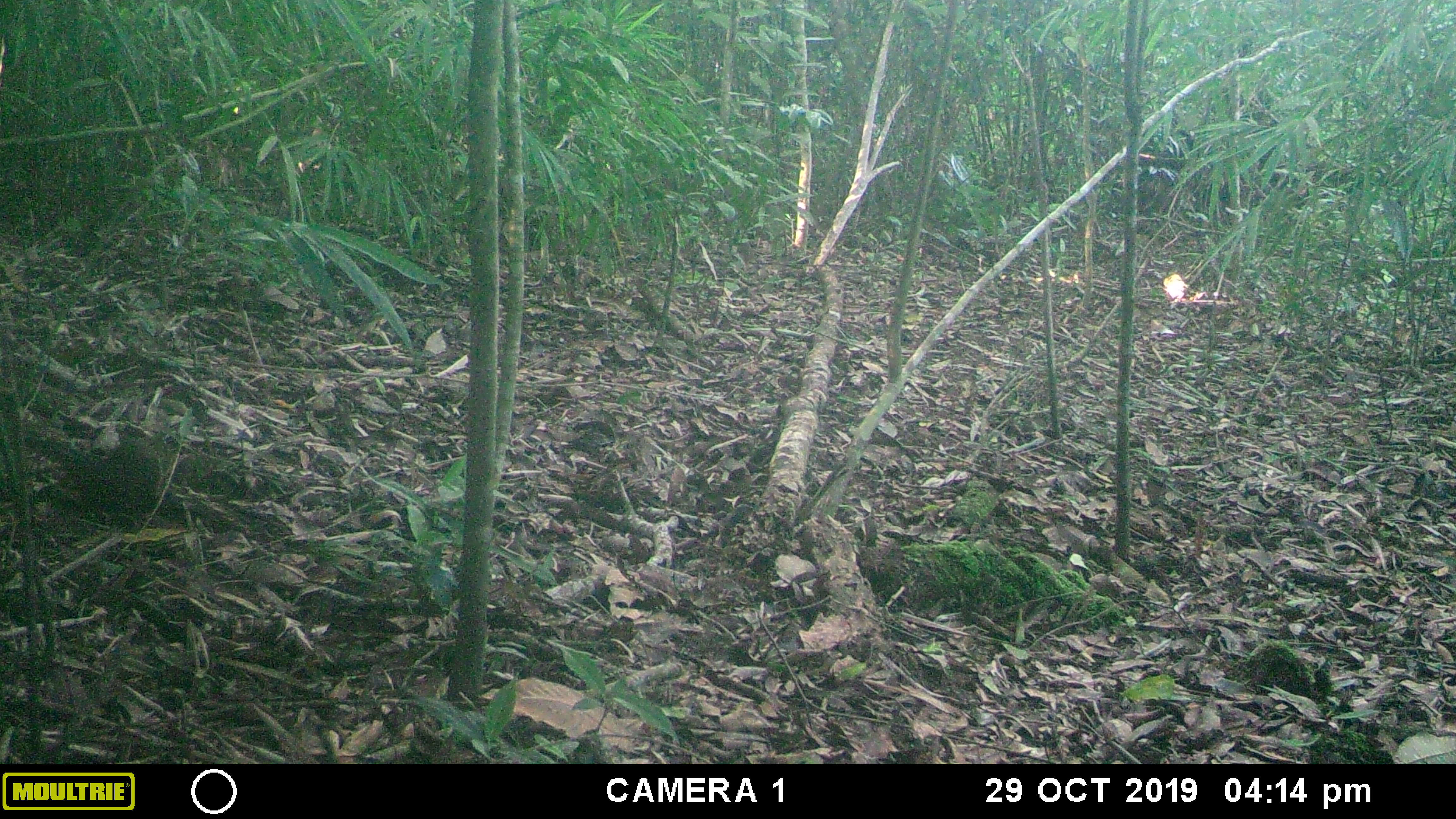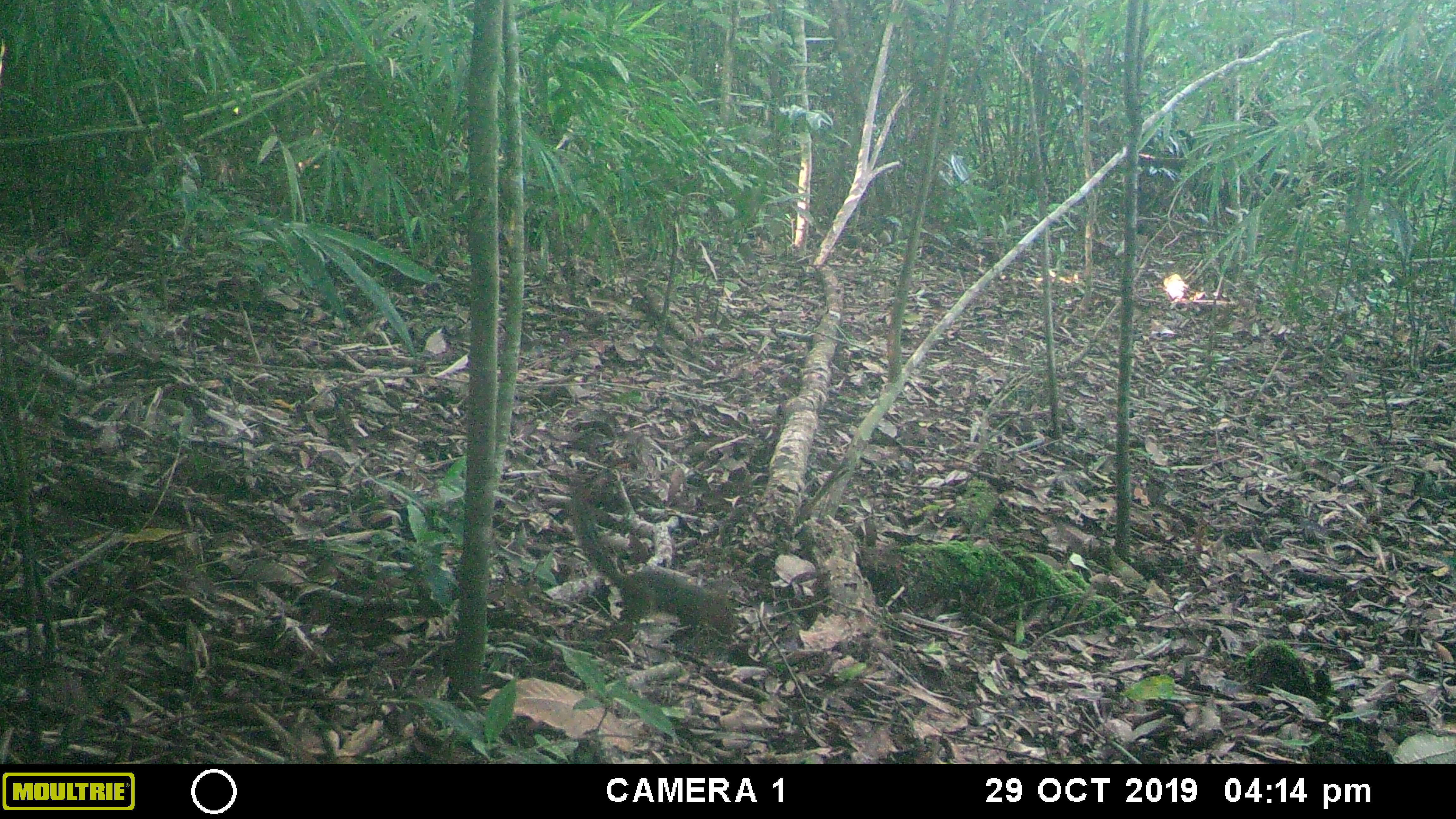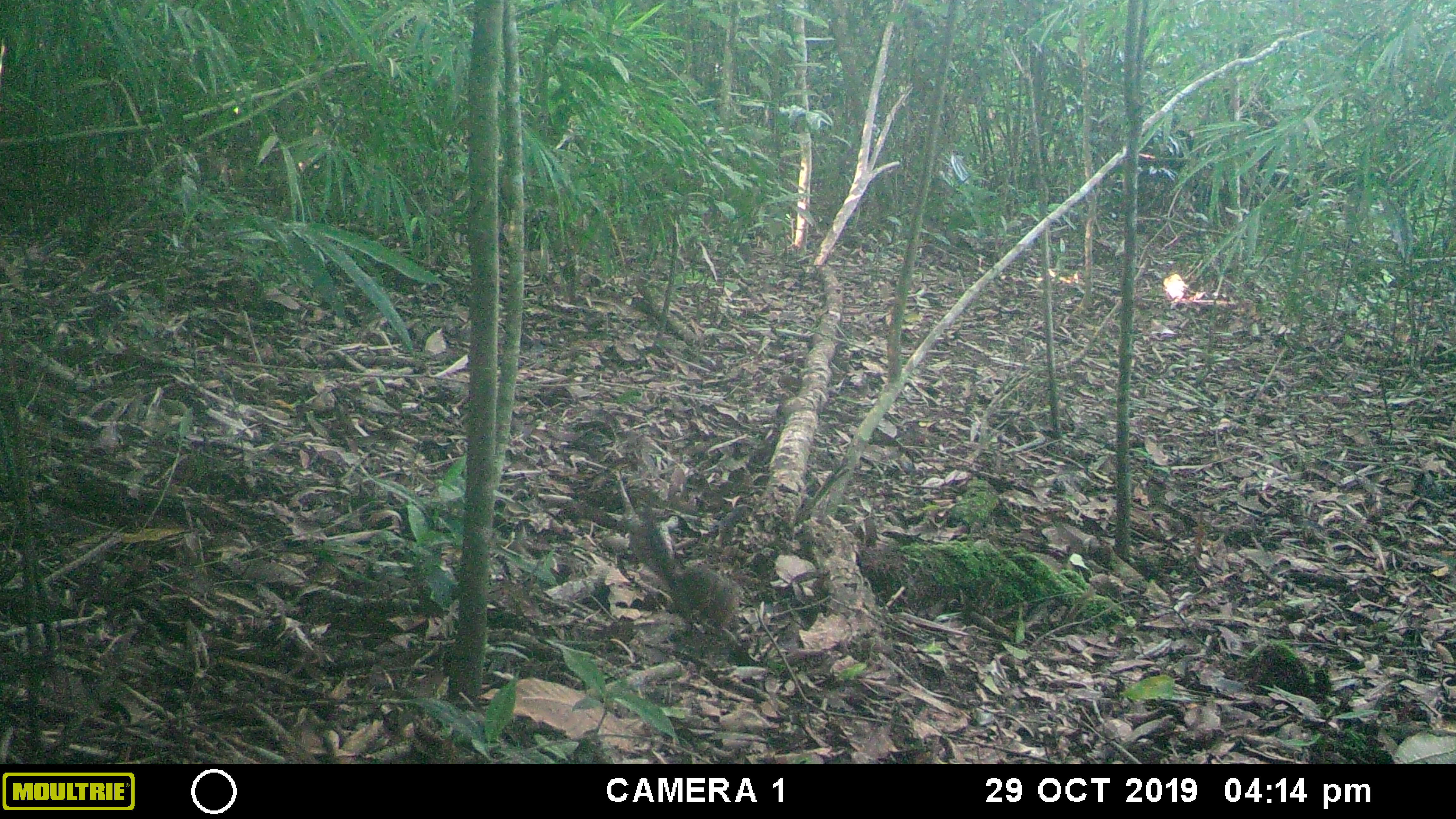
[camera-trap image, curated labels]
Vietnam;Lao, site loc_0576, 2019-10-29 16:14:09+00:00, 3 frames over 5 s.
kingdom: Animalia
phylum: Chordata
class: Mammalia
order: Rodentia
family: Sciuridae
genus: Dremomys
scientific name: Dremomys rufigenis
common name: red-cheeked squirrel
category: red cheeked squirrel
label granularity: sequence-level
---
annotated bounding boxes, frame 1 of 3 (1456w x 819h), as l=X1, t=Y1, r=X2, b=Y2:
red cheeked squirrel: l=17, t=404, r=170, b=532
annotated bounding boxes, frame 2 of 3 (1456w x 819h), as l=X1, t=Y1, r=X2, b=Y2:
red cheeked squirrel: l=569, t=485, r=738, b=643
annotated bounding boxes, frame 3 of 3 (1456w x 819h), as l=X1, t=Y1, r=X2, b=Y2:
red cheeked squirrel: l=629, t=518, r=740, b=637